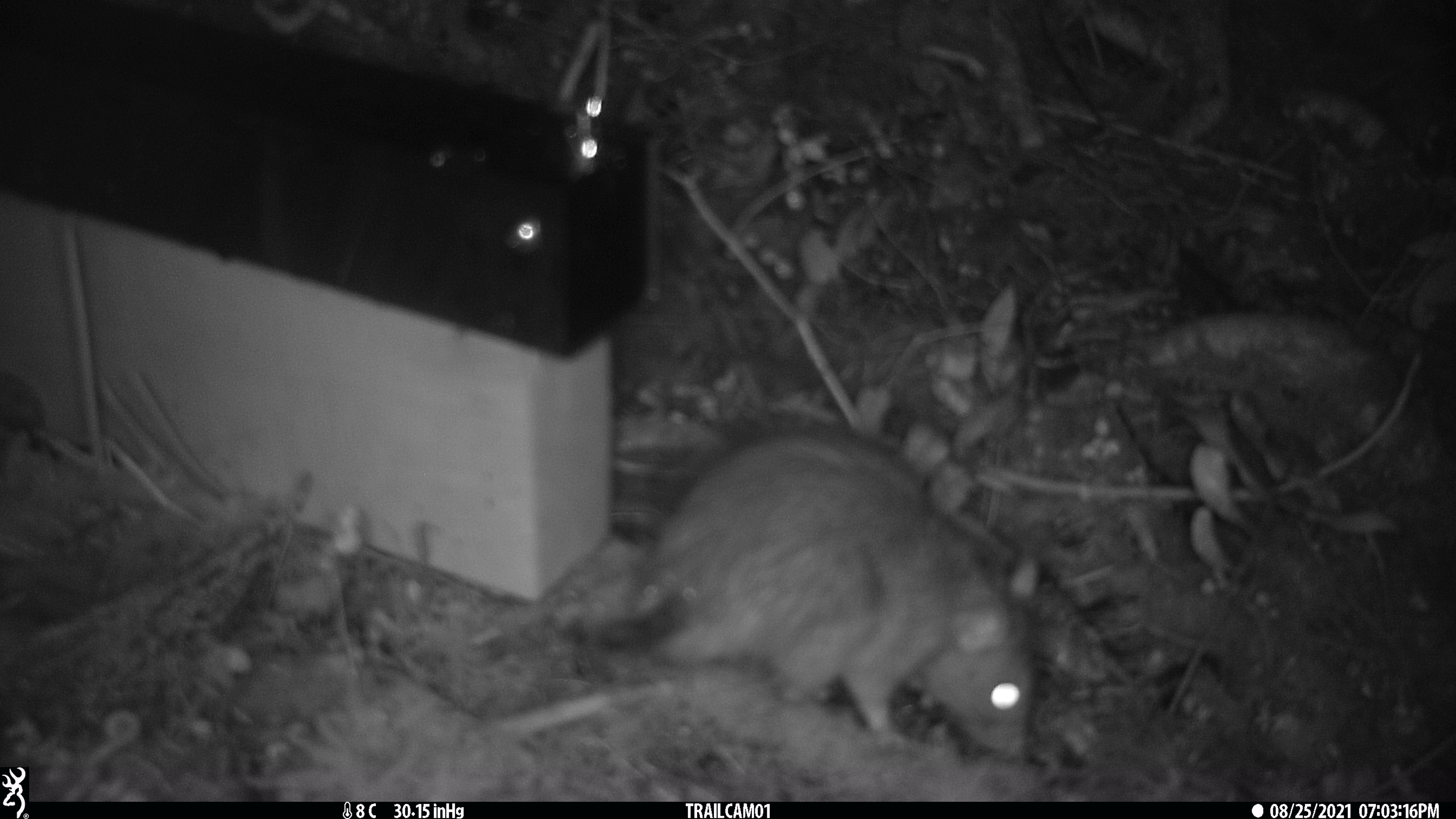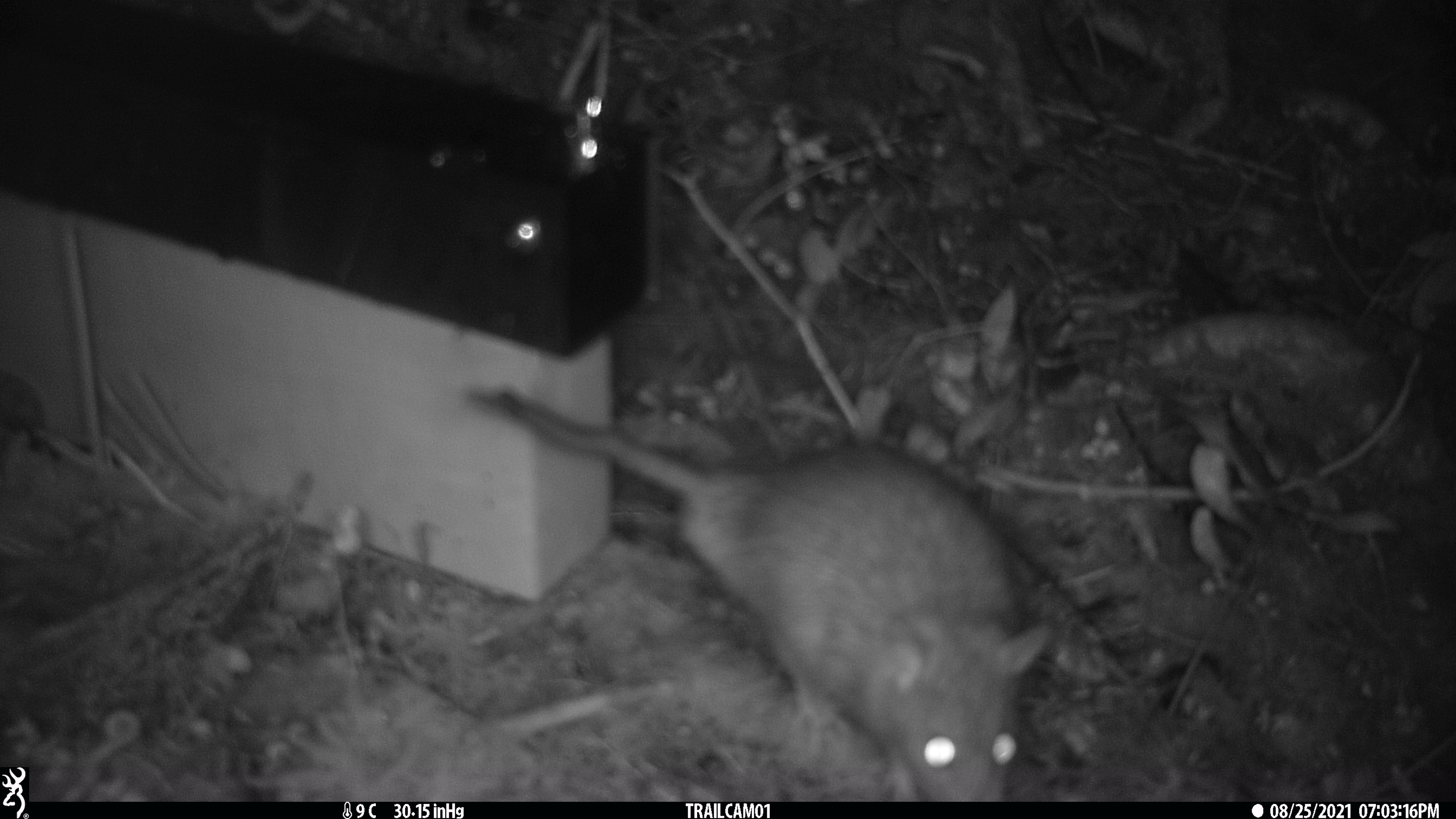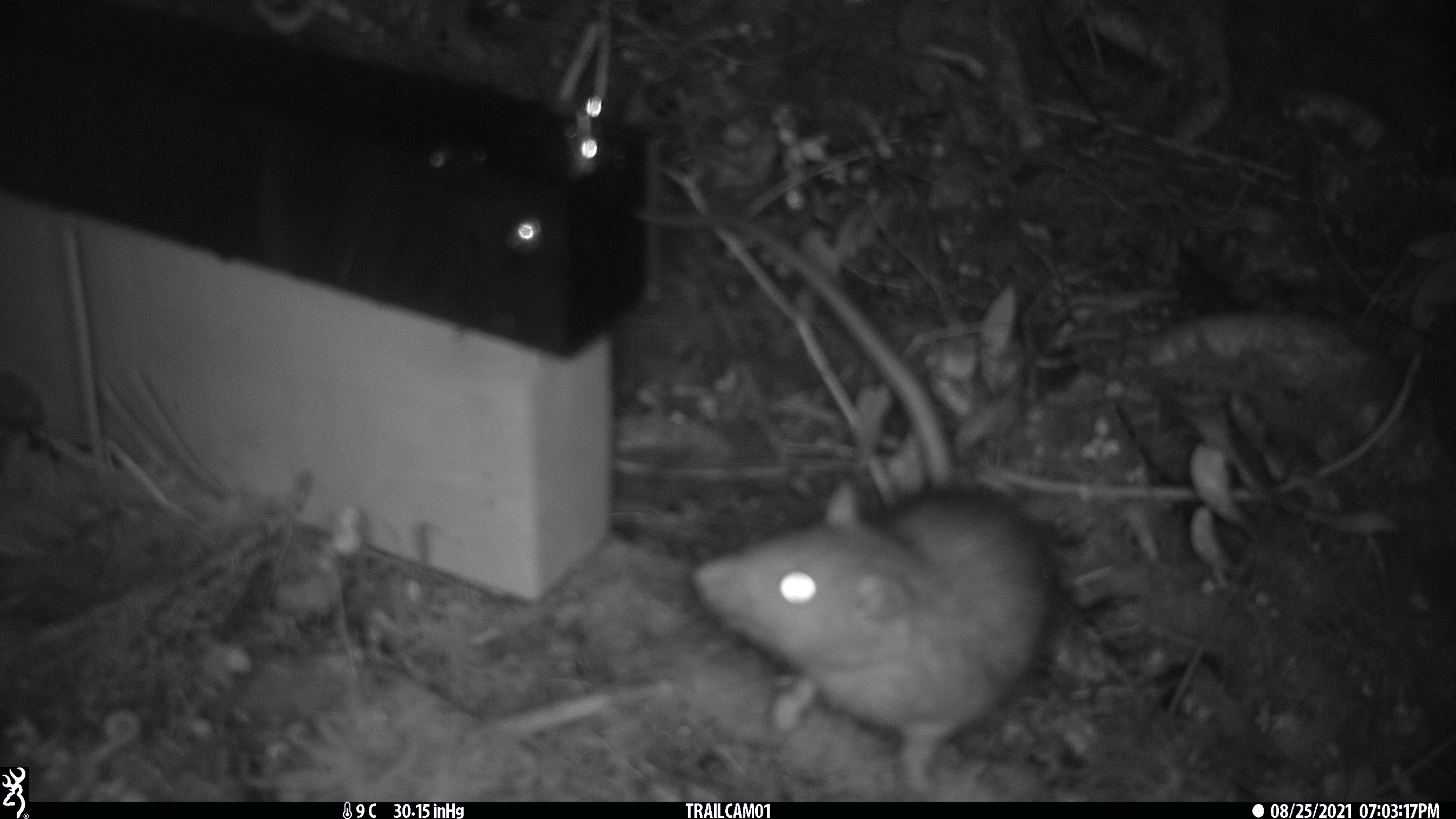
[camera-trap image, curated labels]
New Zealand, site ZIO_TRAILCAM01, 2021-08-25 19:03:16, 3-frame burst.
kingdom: Animalia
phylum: Chordata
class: Mammalia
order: Rodentia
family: Muridae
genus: Rattus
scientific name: Rattus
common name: rat